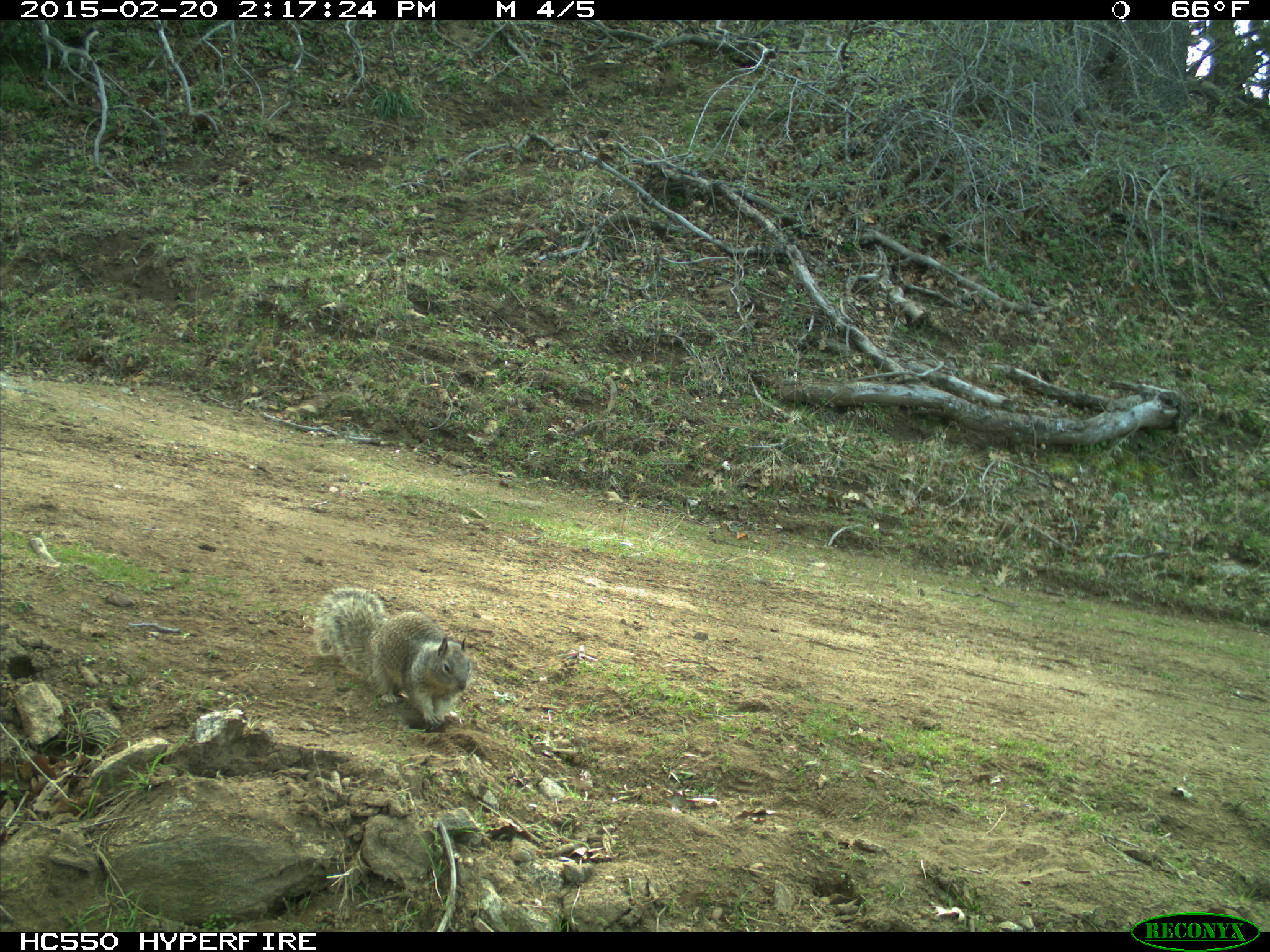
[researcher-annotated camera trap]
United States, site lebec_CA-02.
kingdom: Animalia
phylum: Chordata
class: Mammalia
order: Rodentia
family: Sciuridae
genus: Otospermophilus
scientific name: Otospermophilus beecheyi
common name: california ground squirrel